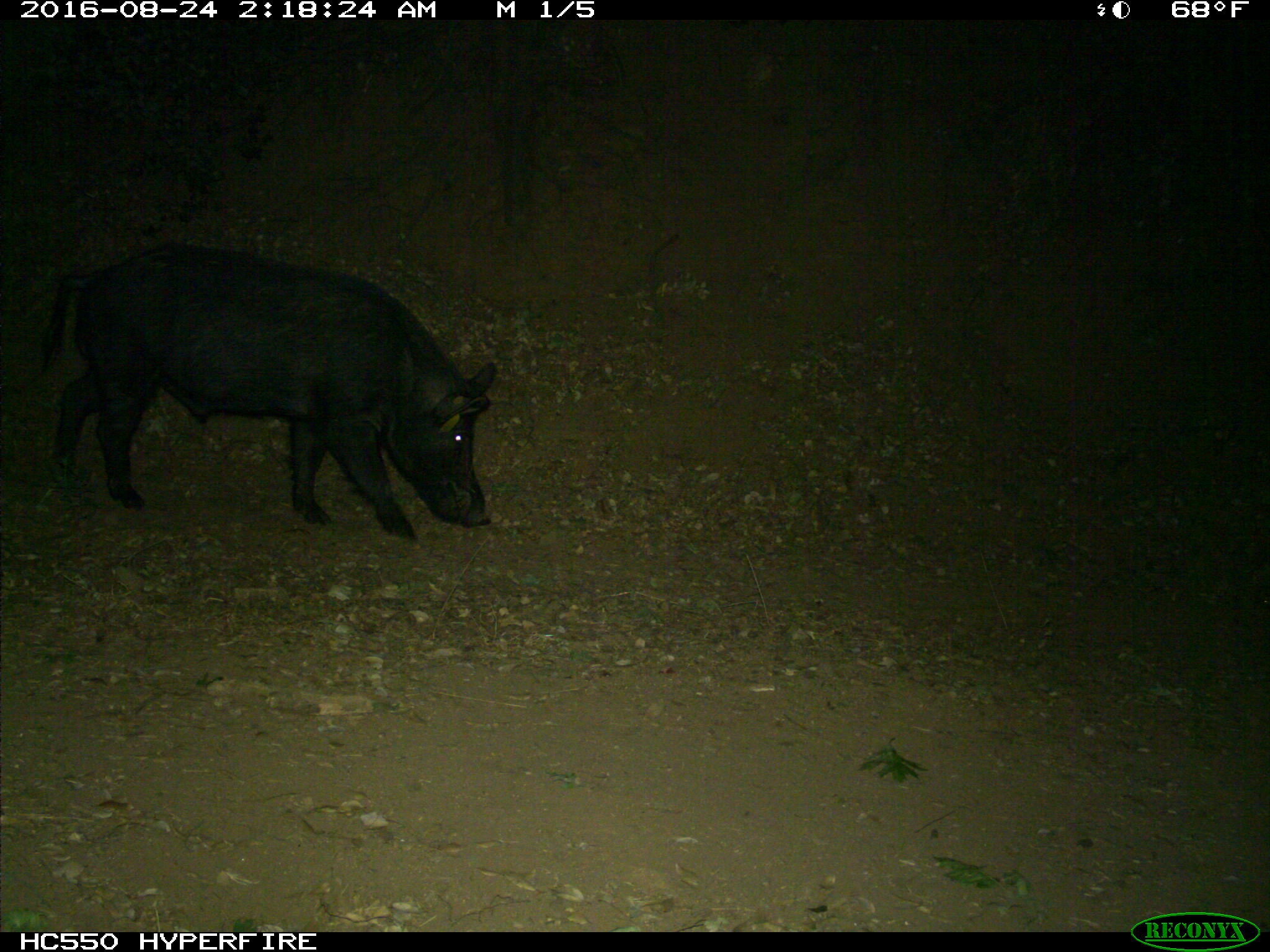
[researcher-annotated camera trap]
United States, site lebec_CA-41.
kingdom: Animalia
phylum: Chordata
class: Mammalia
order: Artiodactyla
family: Suidae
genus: Sus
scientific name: Sus scrofa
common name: wild boar